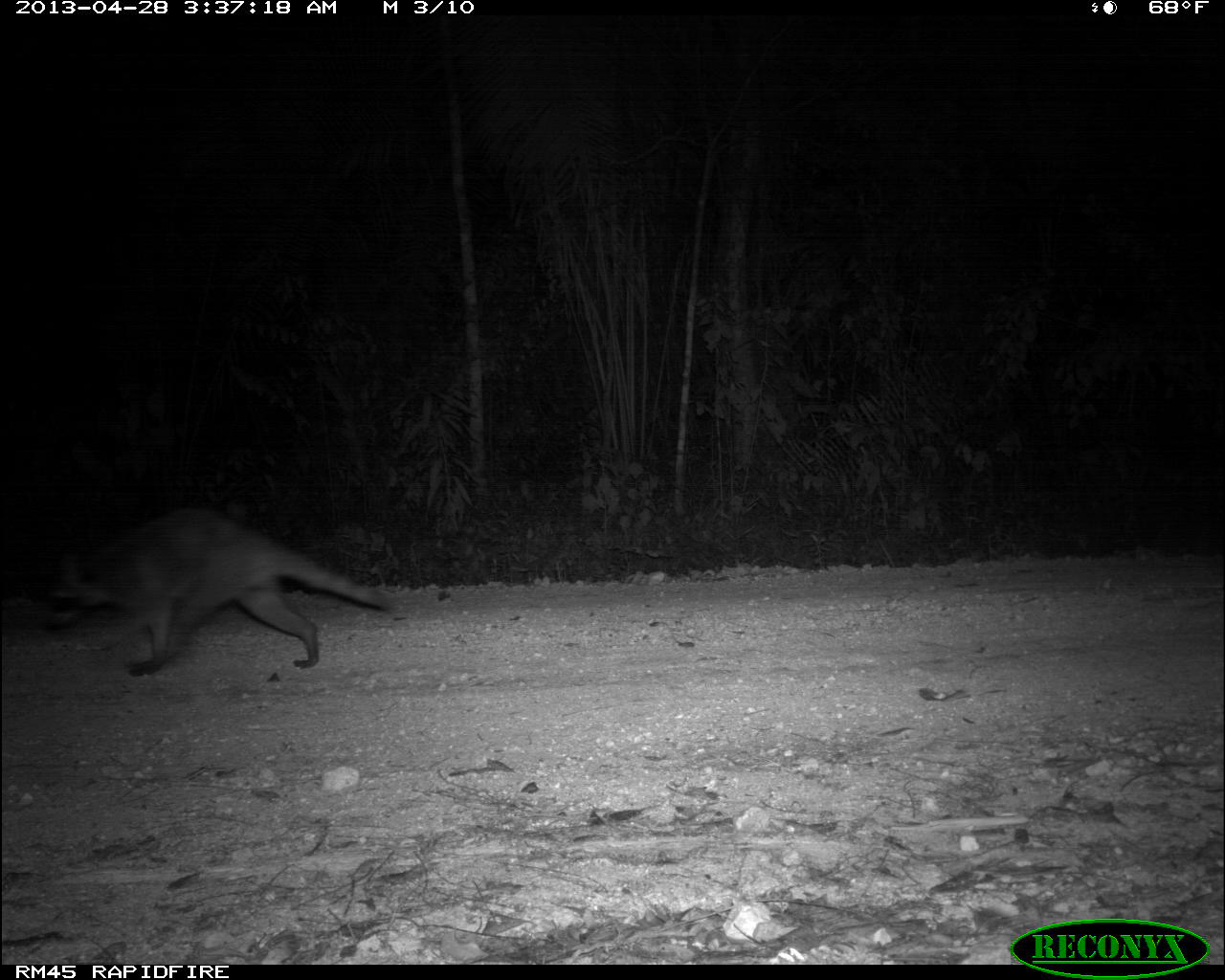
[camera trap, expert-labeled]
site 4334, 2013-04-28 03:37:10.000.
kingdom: Animalia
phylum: Chordata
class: Mammalia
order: Carnivora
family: Procyonidae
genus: Procyon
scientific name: Procyon lotor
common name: common raccoon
Procyon lotor (common raccoon), count 1.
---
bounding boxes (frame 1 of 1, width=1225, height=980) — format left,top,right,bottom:
procyon lotor: 37,504,395,676